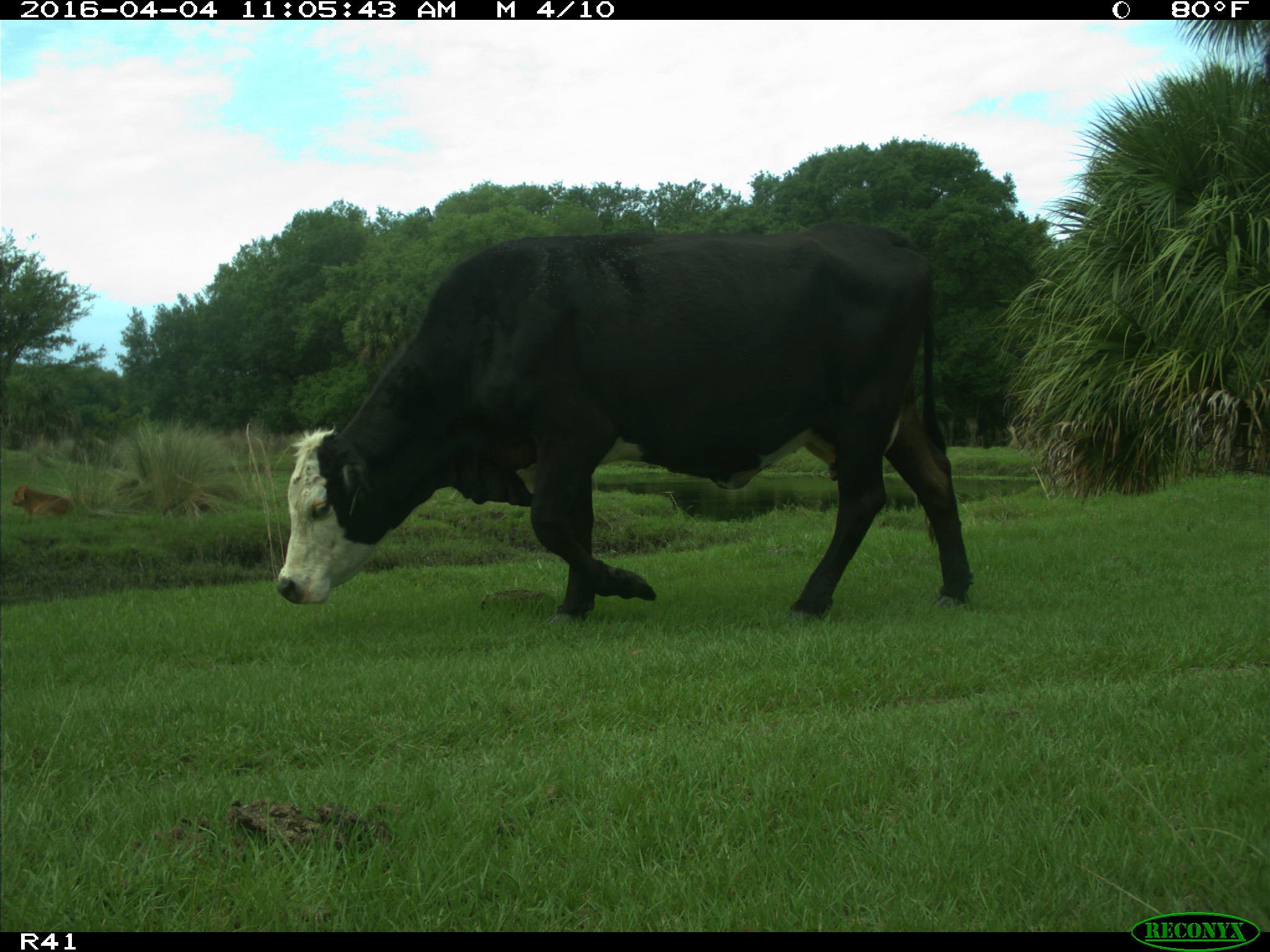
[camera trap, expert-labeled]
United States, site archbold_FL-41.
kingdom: Animalia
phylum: Chordata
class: Mammalia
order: Artiodactyla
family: Bovidae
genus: Bos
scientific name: Bos taurus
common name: domestic cow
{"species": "Bos taurus (domestic cow)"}